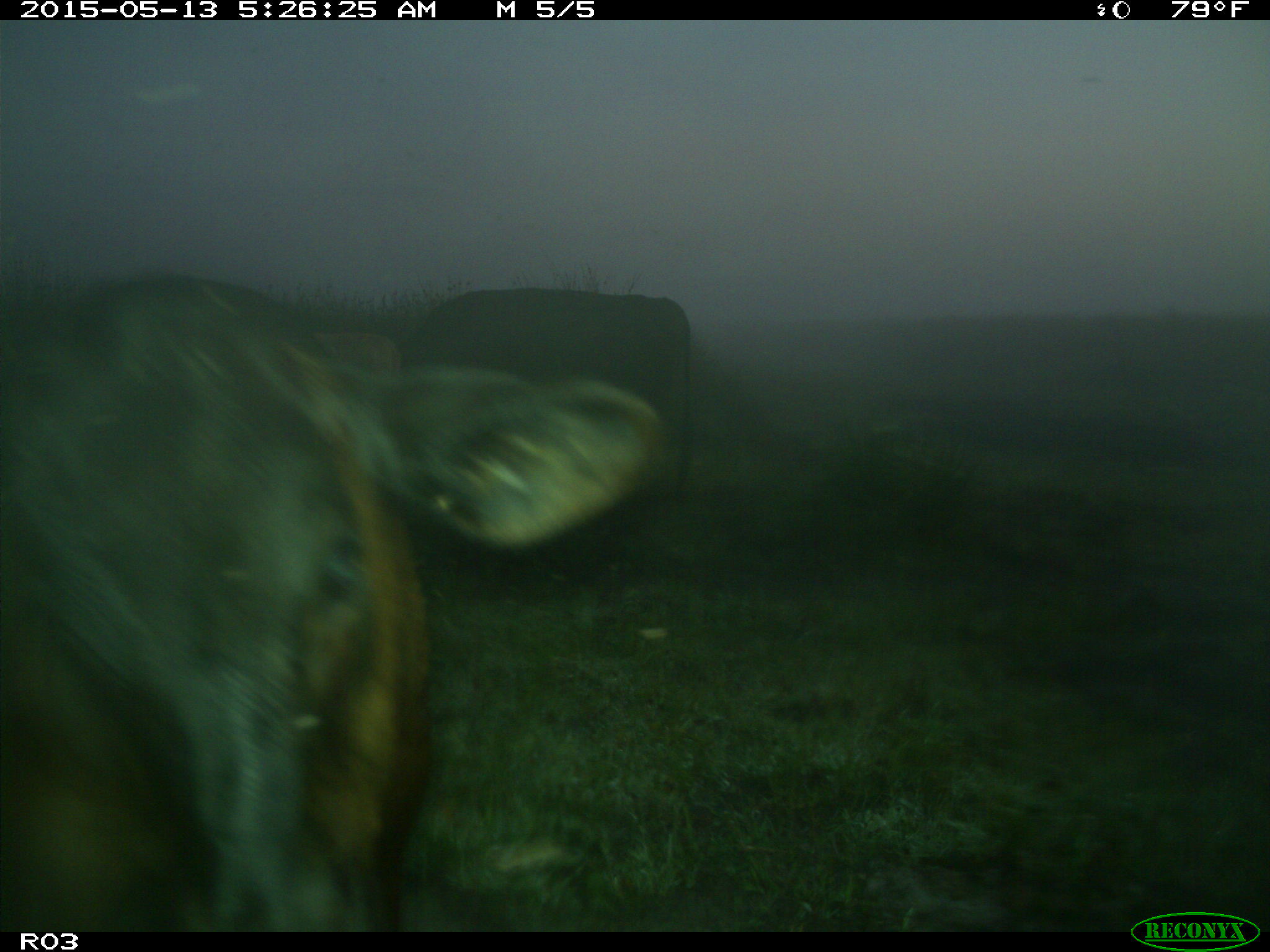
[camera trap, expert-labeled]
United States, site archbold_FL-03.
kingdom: Animalia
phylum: Chordata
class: Mammalia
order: Artiodactyla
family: Bovidae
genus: Bos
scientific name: Bos taurus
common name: domestic cow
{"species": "Bos taurus (domestic cow)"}